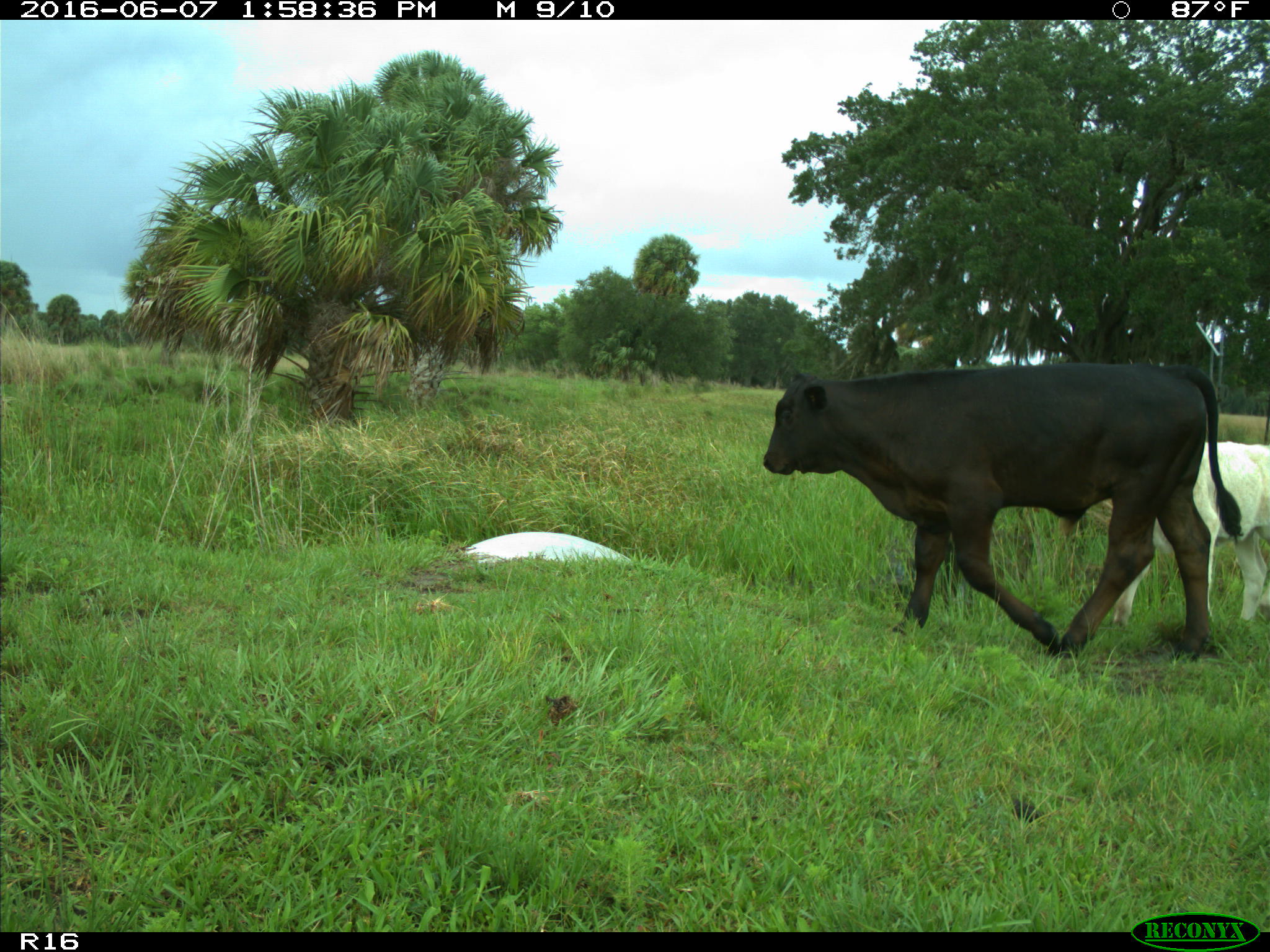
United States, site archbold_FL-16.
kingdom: Animalia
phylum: Chordata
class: Mammalia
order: Artiodactyla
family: Bovidae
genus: Bos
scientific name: Bos taurus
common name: domestic cow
Bos taurus (domestic cow).